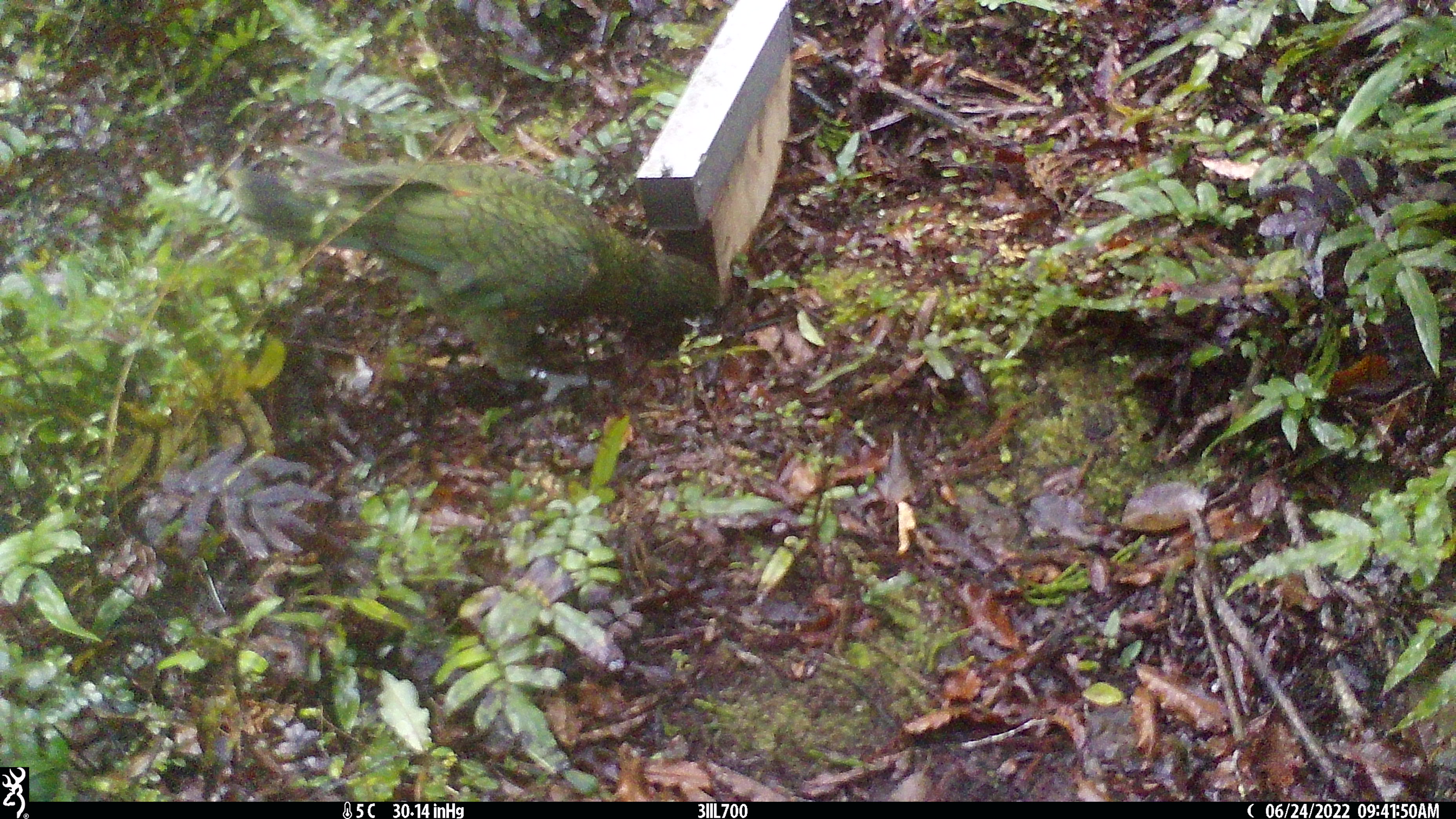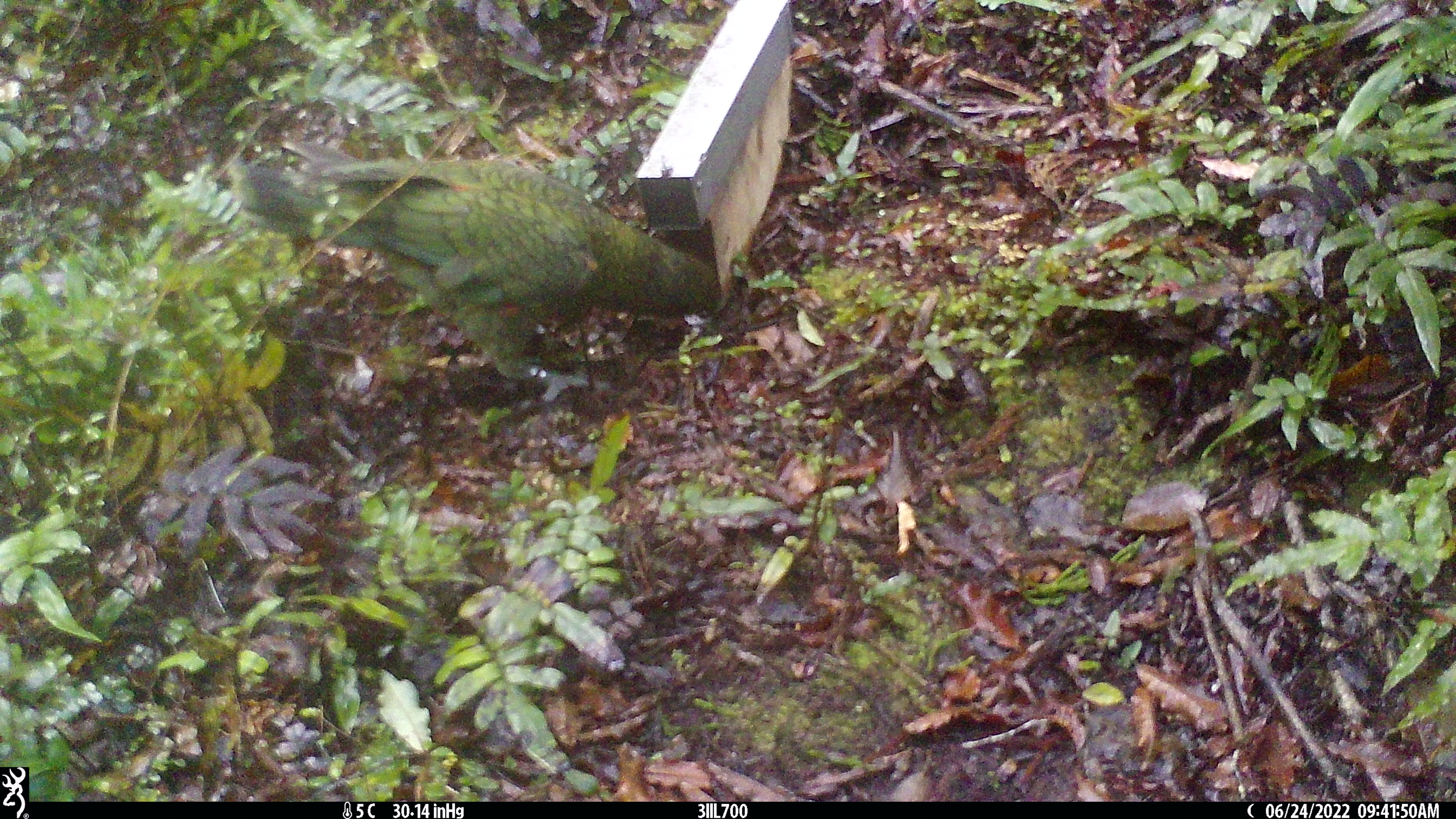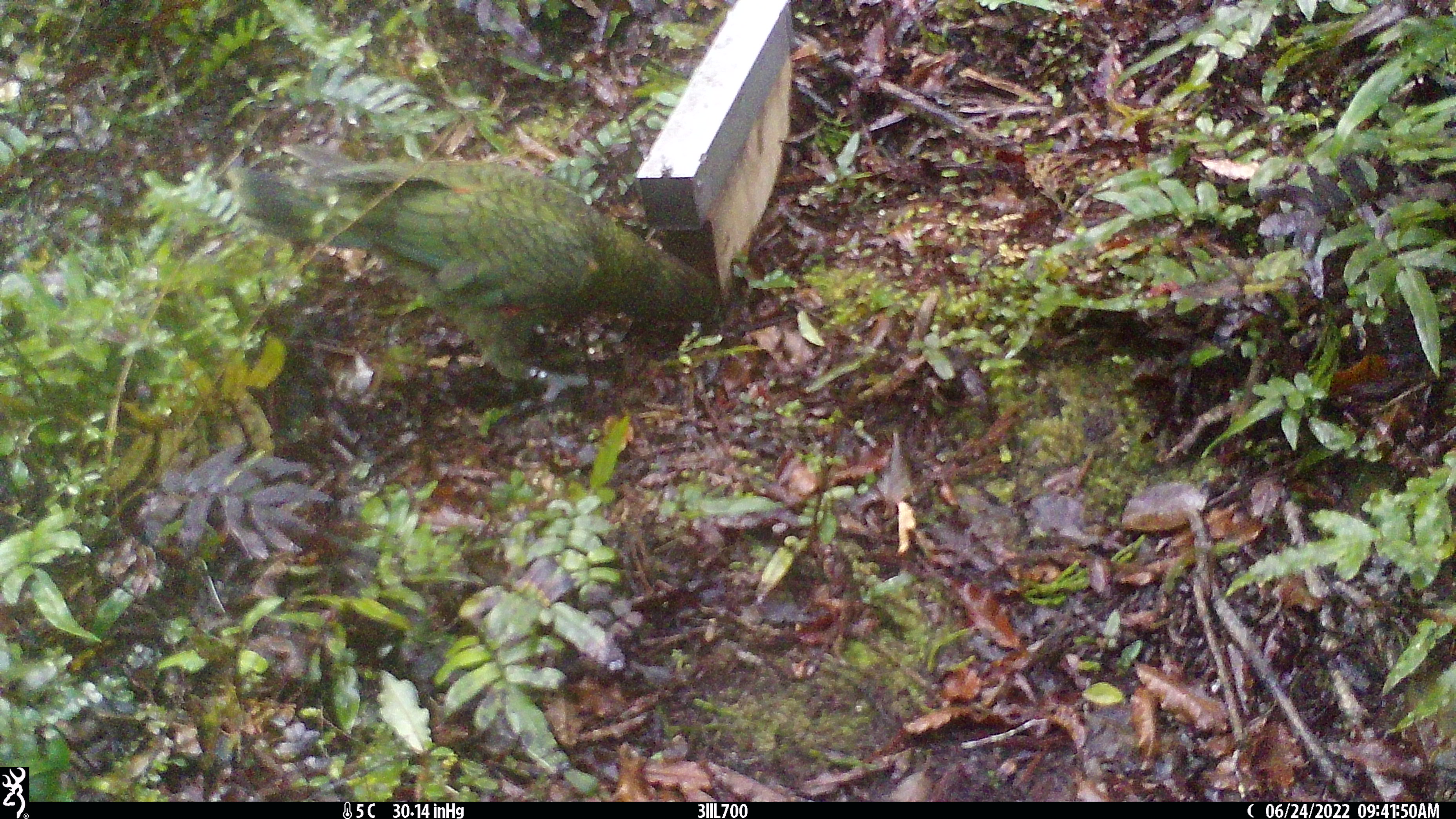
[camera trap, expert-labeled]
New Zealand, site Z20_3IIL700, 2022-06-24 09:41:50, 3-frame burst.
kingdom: Animalia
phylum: Chordata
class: Aves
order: Psittaciformes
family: Strigopidae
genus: Nestor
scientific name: Nestor notabilis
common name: kea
Kea (Nestor notabilis).